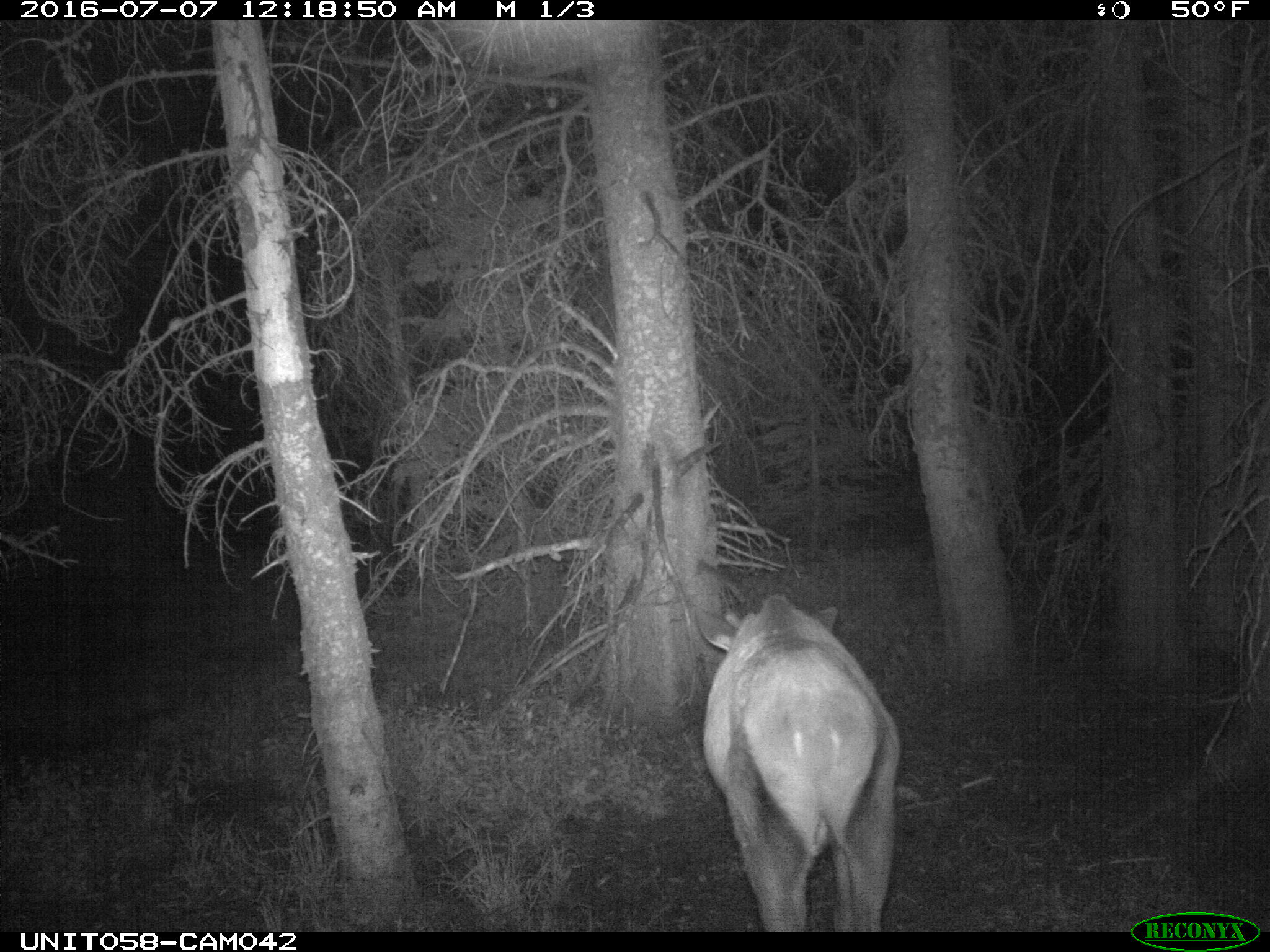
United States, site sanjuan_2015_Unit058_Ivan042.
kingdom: Animalia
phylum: Chordata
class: Mammalia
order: Artiodactyla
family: Cervidae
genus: Cervus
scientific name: Cervus elaphus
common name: red deer